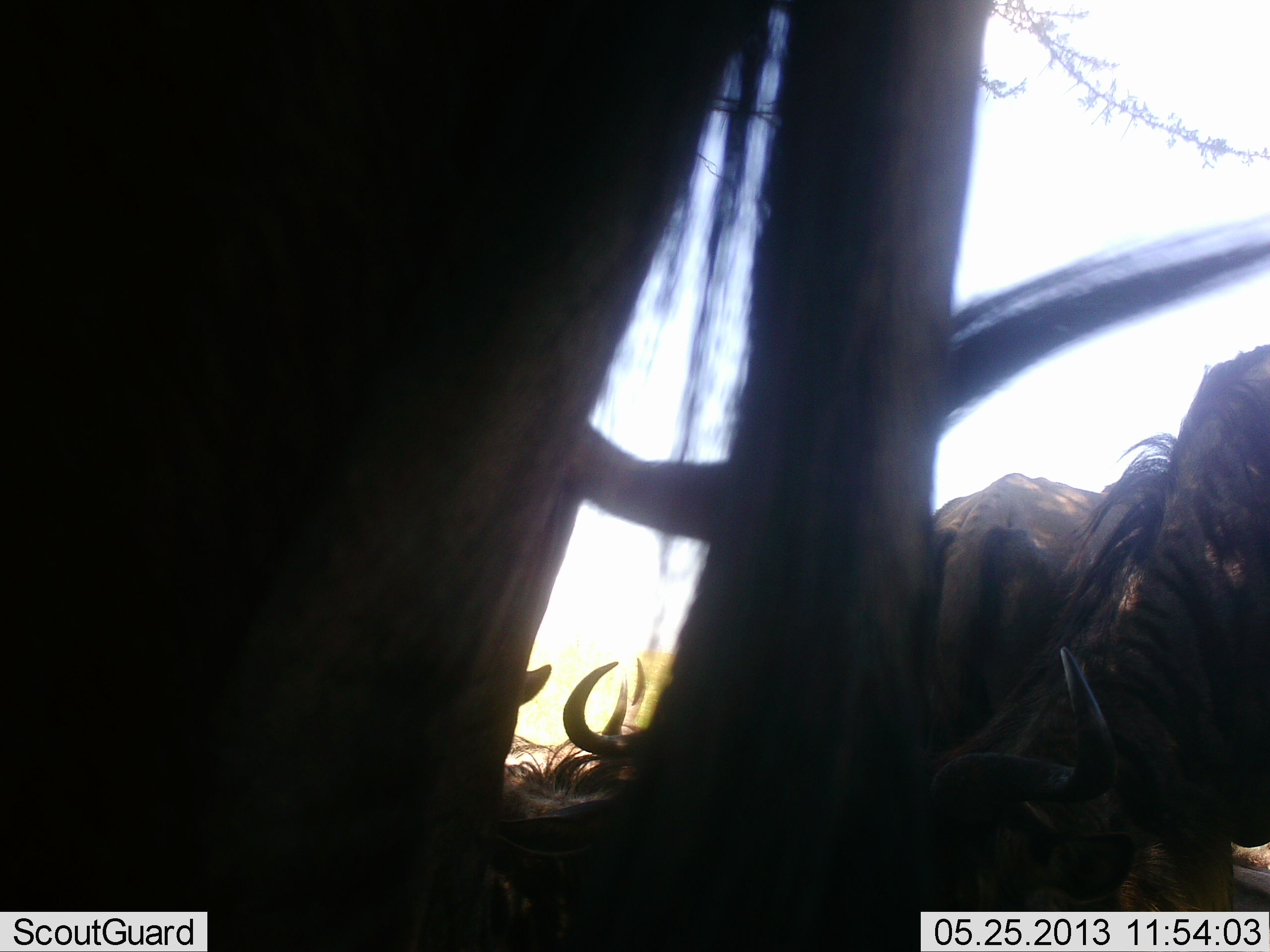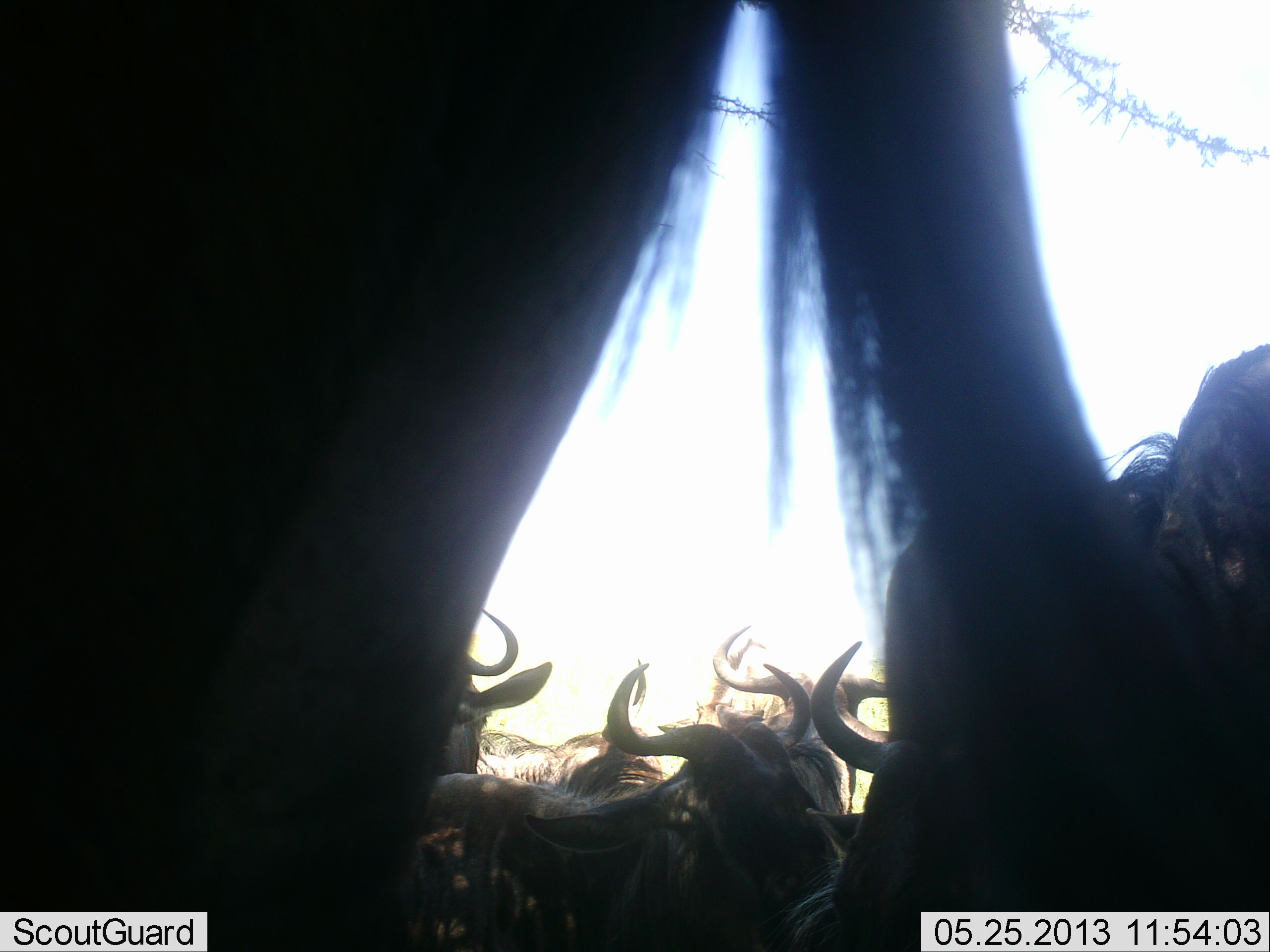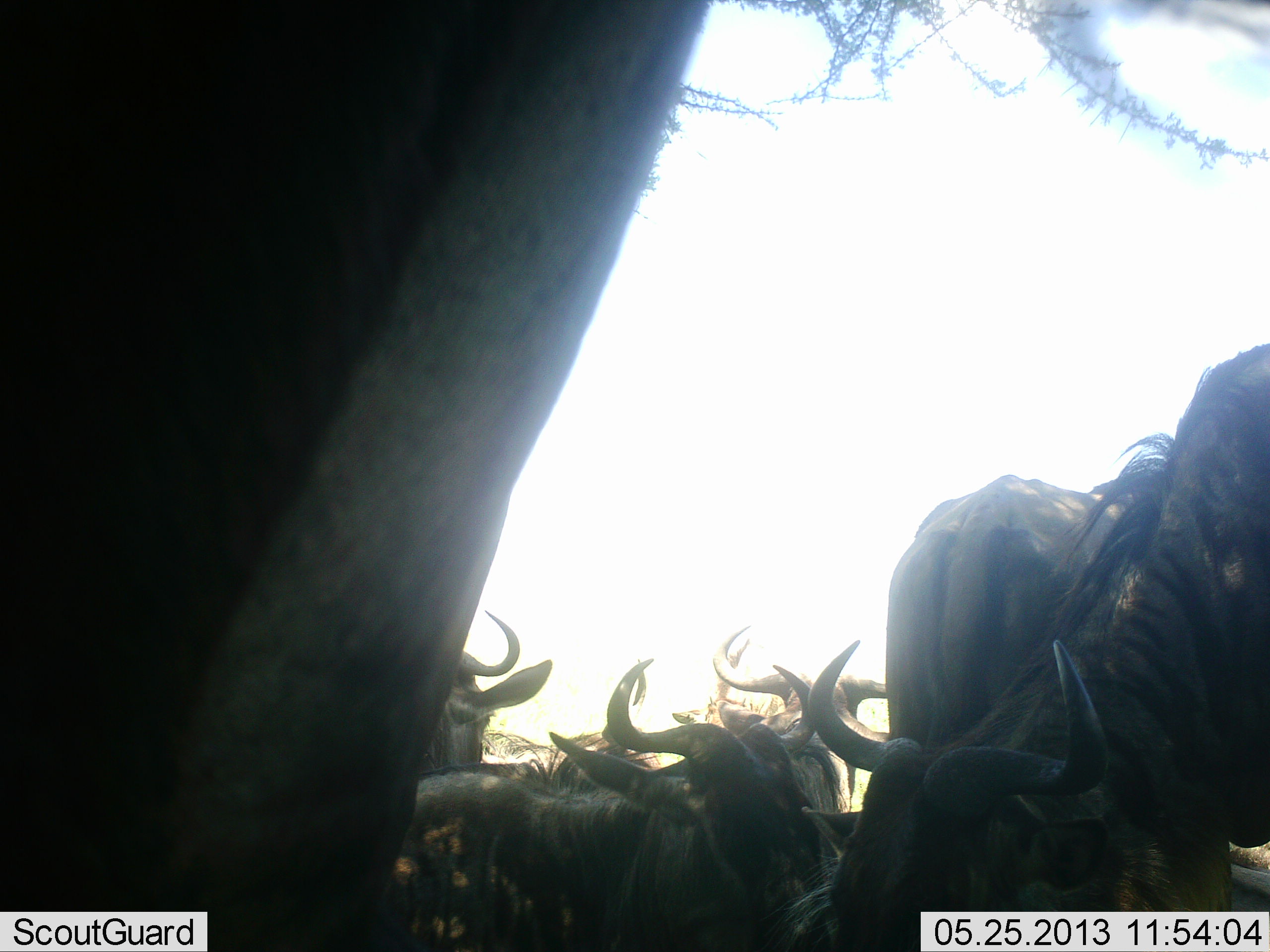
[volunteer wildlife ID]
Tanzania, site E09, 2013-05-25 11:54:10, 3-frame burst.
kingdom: Animalia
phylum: Chordata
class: Mammalia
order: Artiodactyla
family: Bovidae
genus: Connochaetes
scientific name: Connochaetes taurinus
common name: blue wildebeest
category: wildebeest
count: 8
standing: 58%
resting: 36%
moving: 9%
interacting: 18%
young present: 0%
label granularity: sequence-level